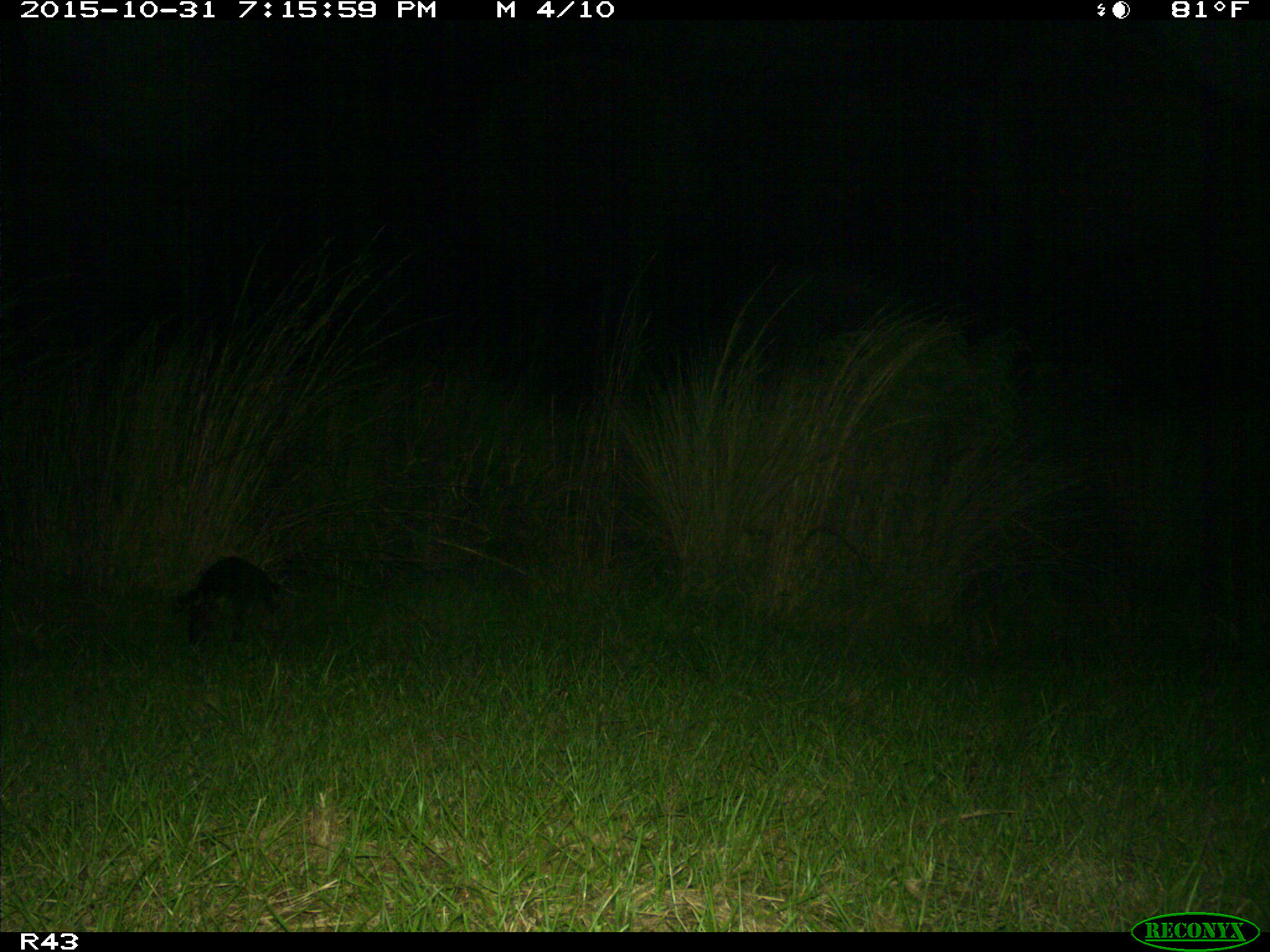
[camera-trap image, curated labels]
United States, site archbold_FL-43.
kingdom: Animalia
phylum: Chordata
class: Mammalia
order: Carnivora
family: Procyonidae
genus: Procyon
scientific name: Procyon lotor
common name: common raccoon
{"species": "Procyon lotor (common raccoon)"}